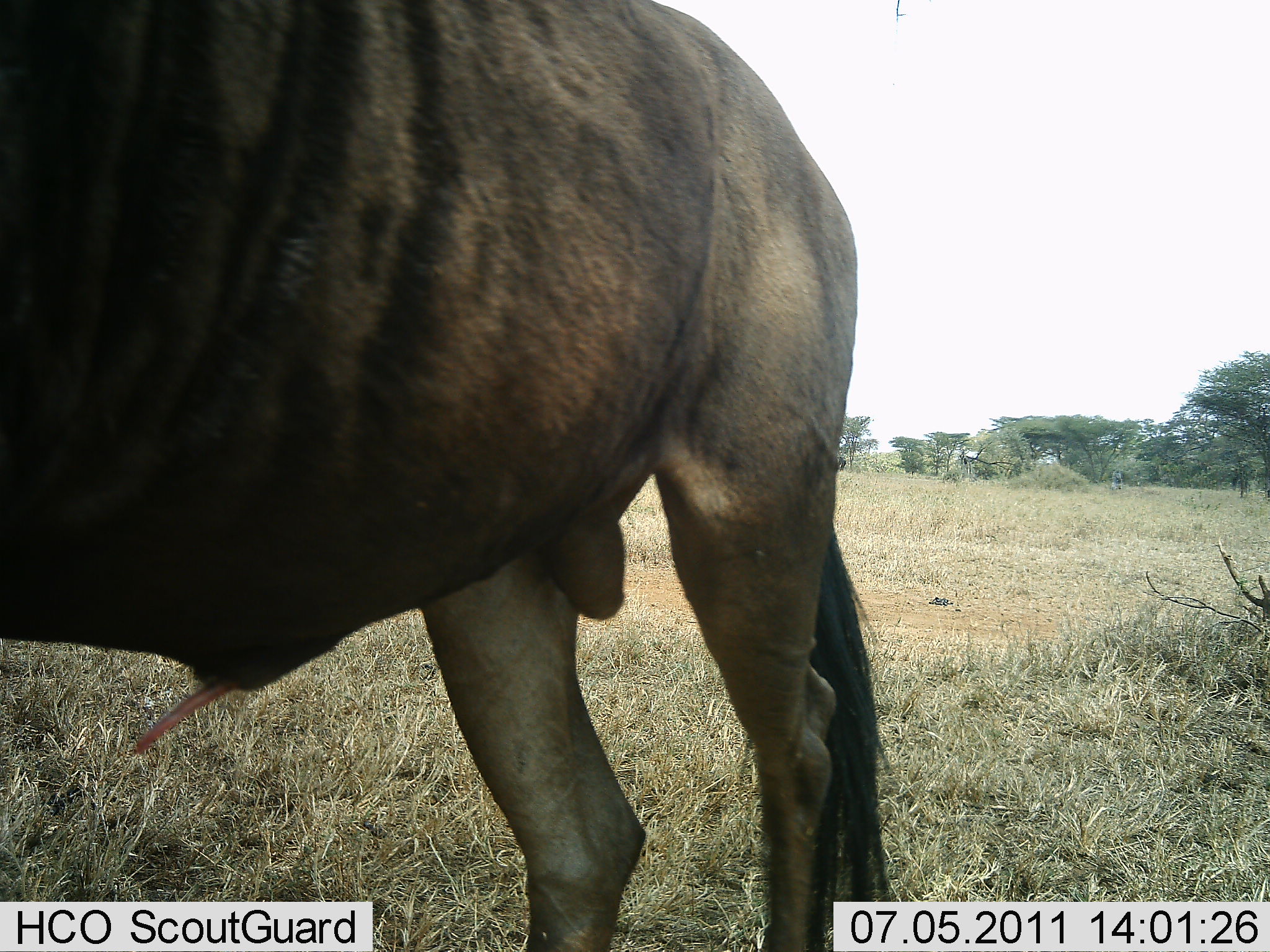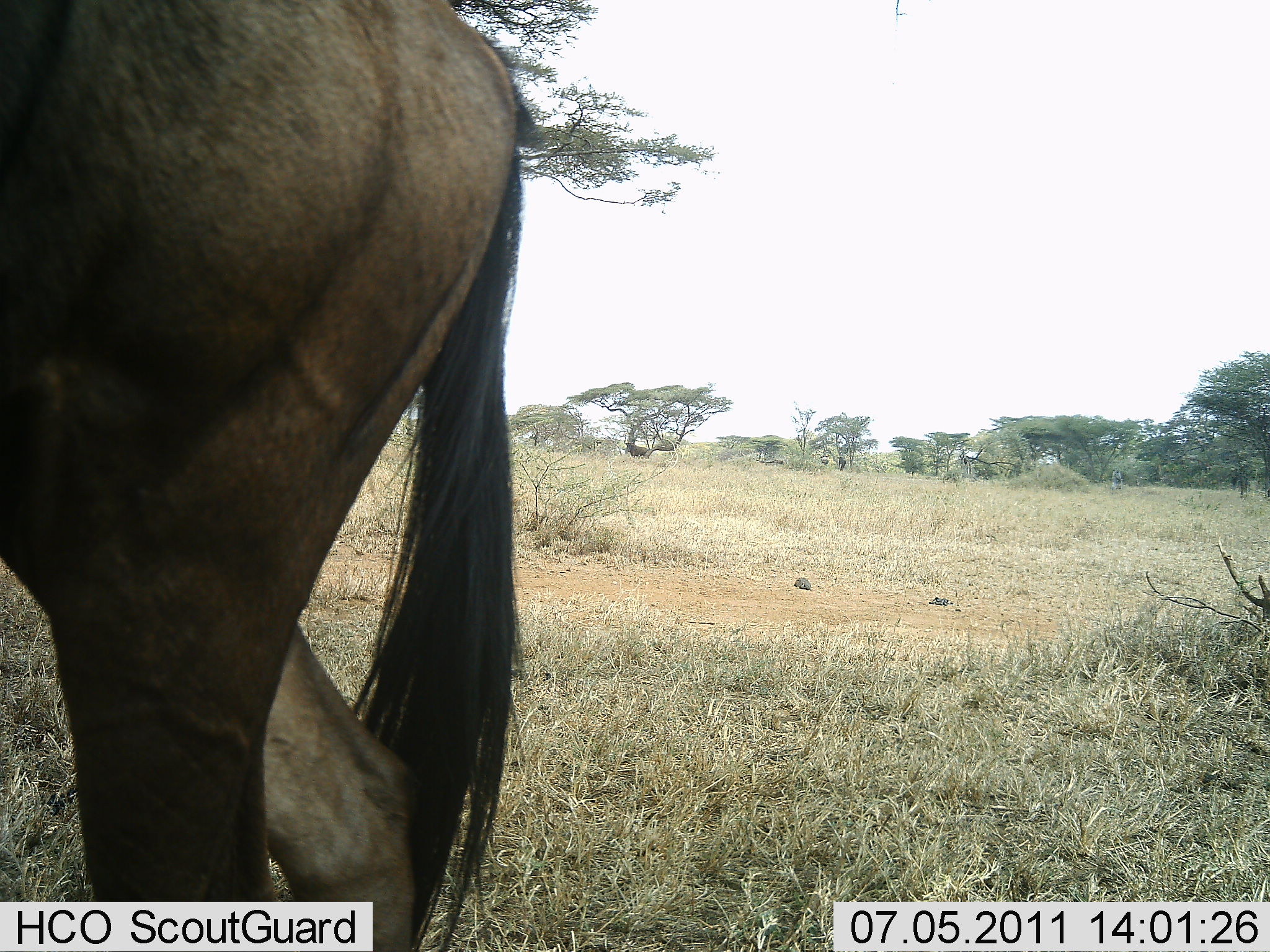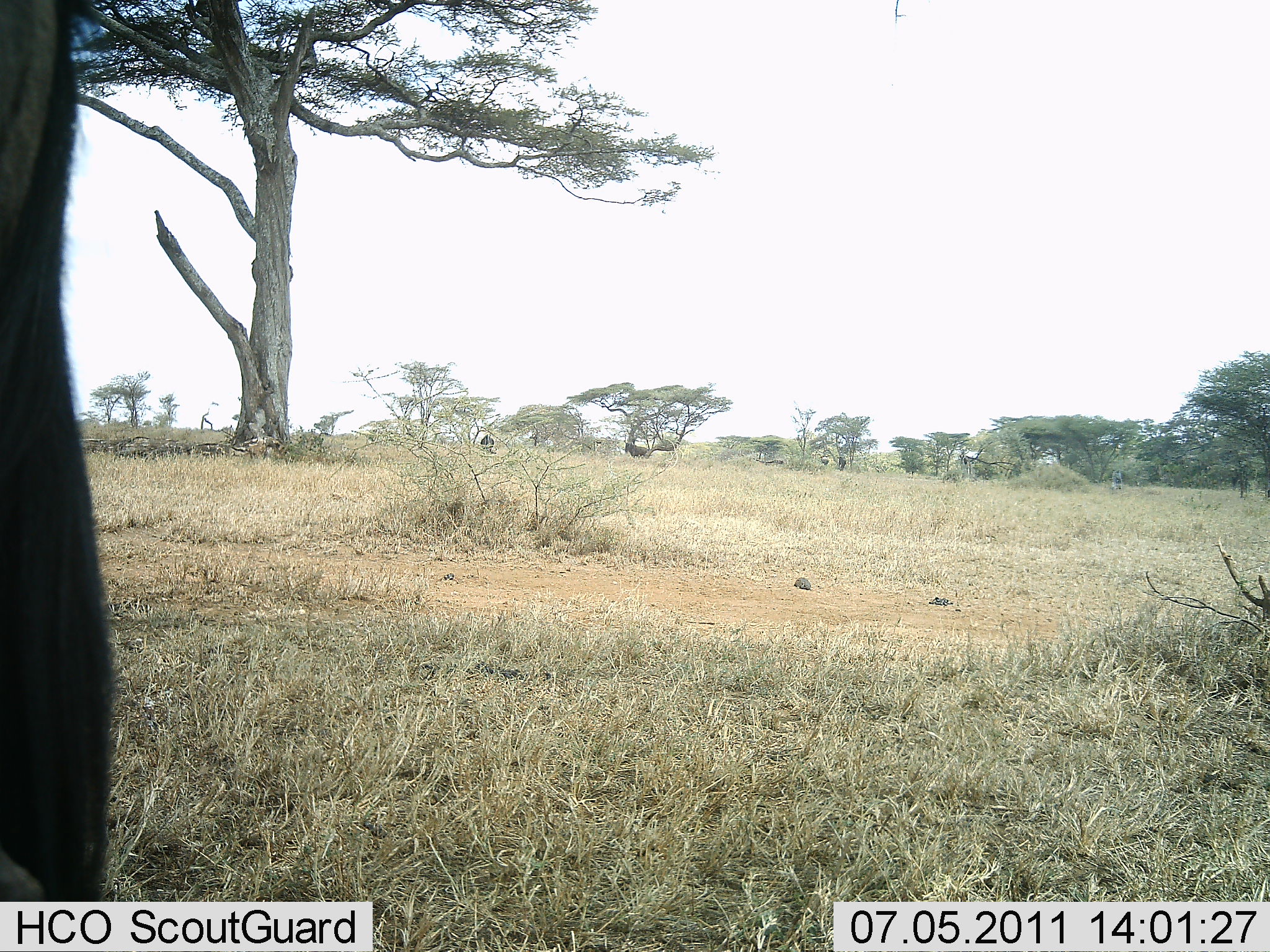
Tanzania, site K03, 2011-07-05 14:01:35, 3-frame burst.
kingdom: Animalia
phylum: Chordata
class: Mammalia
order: Artiodactyla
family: Bovidae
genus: Connochaetes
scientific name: Connochaetes taurinus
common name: blue wildebeest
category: wildebeest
Wildebeest (blue wildebeest) (Connochaetes taurinus), count 1. Behavior (volunteer vote fractions): standing 20%, resting 0%, moving 90%, interacting 0%. Young present (vote fraction): 0%. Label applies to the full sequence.